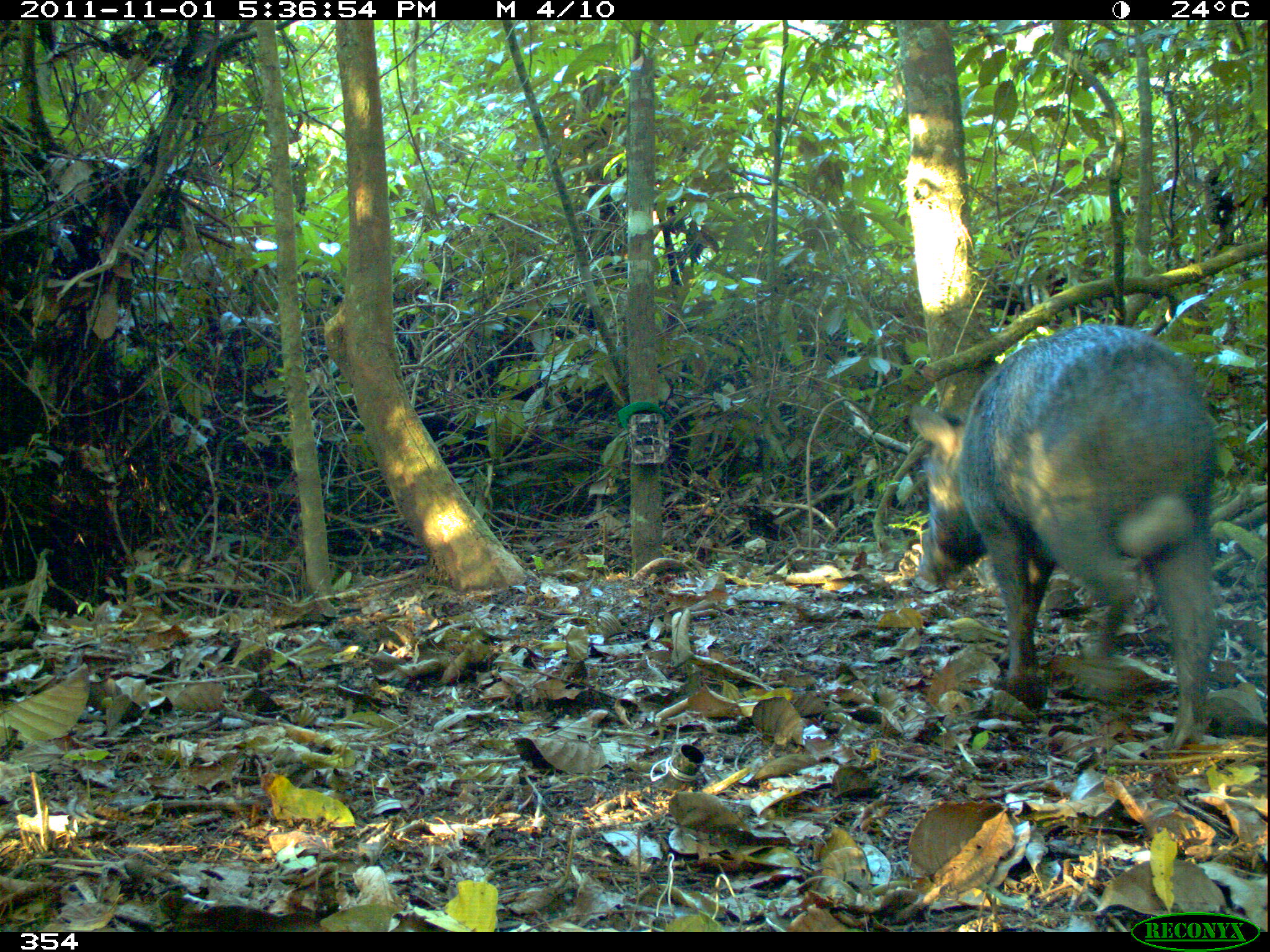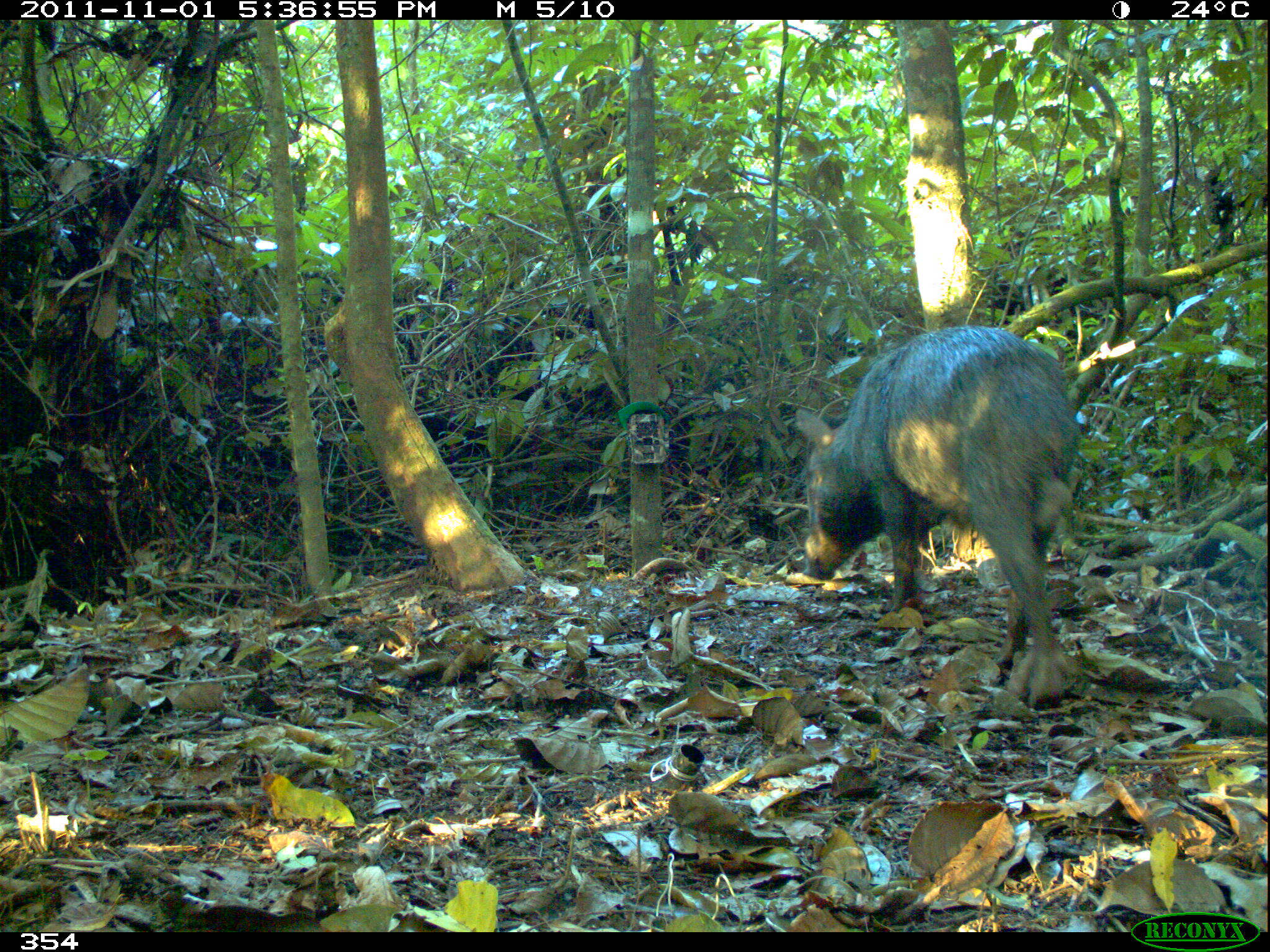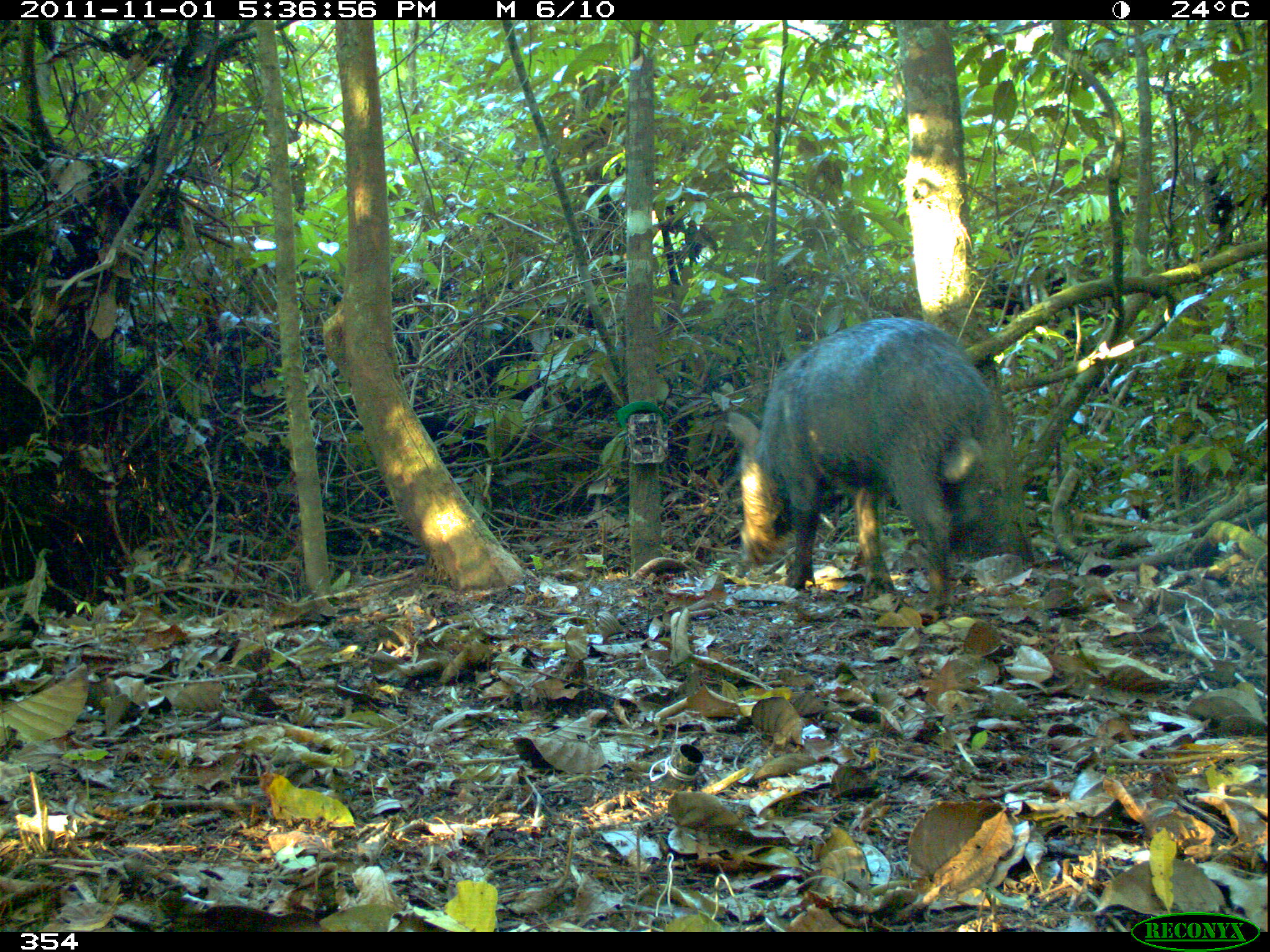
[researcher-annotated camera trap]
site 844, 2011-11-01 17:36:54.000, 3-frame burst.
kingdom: Animalia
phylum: Chordata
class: Mammalia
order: Artiodactyla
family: Tayassuidae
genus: Tayassu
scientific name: Tayassu pecari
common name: white-lipped peccary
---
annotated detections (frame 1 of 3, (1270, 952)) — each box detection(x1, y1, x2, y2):
tayassu pecari: detection(909, 316, 1220, 748)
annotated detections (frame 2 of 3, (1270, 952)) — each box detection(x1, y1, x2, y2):
tayassu pecari: detection(791, 323, 1084, 706)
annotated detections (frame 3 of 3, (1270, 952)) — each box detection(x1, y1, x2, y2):
tayassu pecari: detection(723, 314, 992, 612)